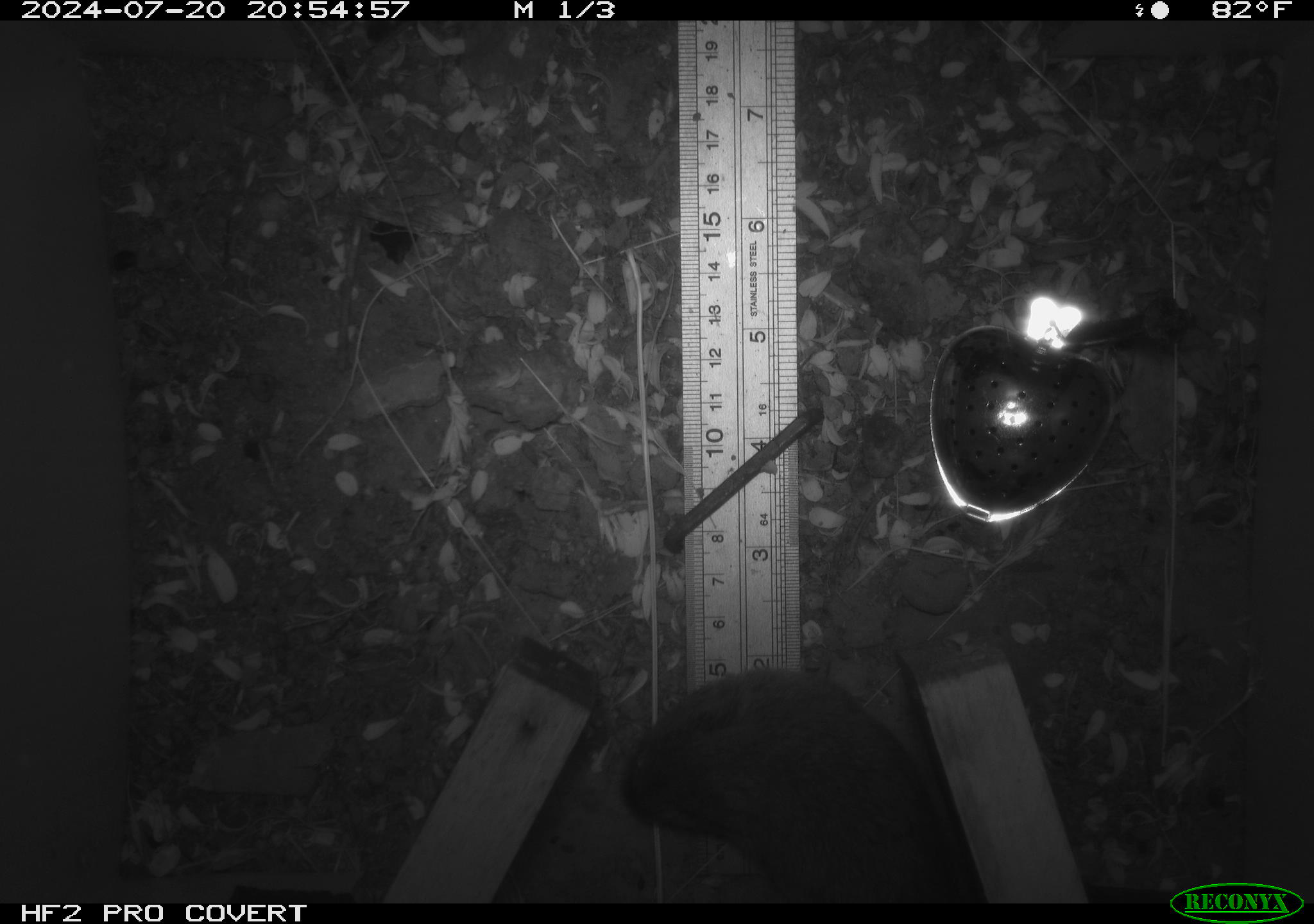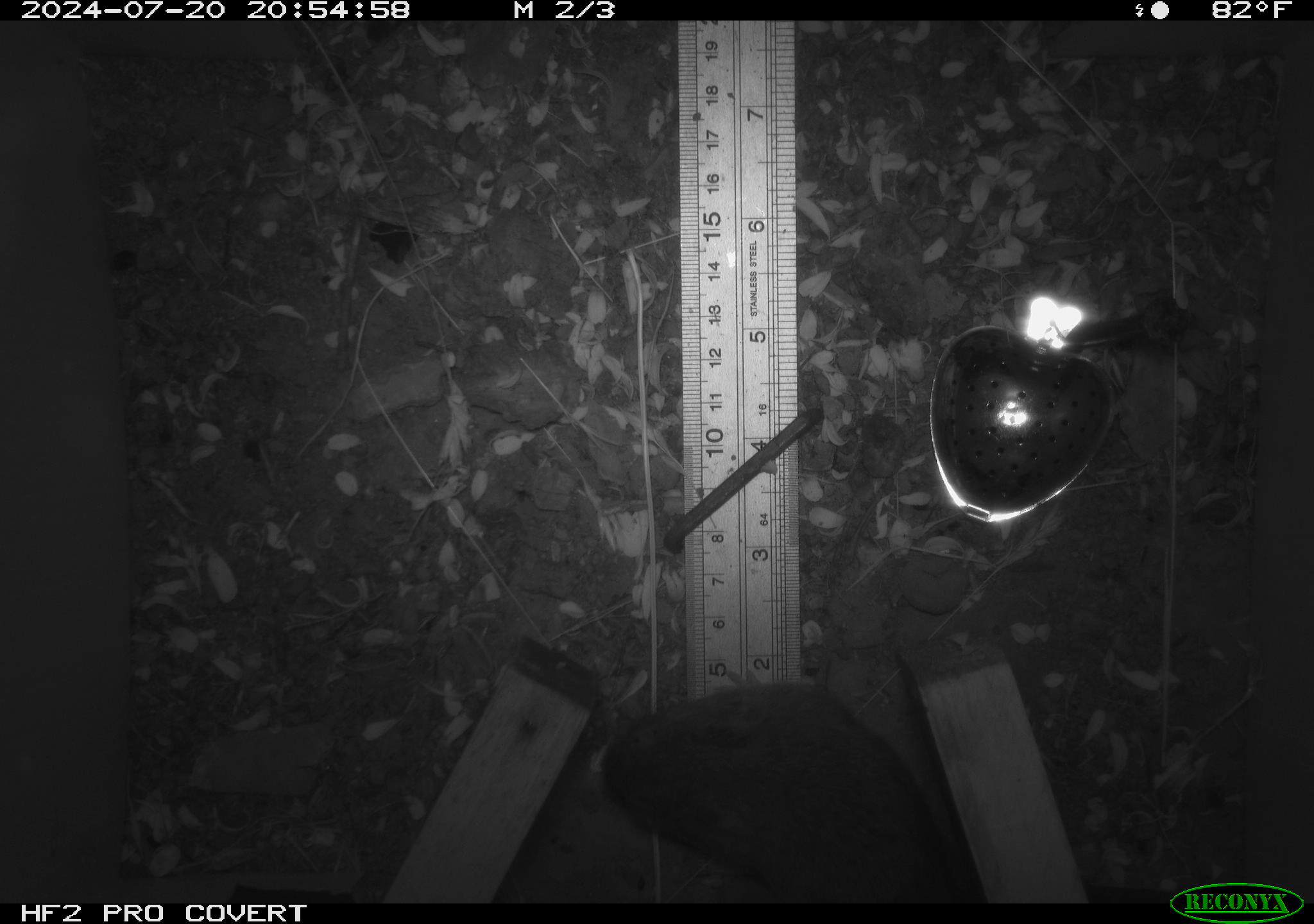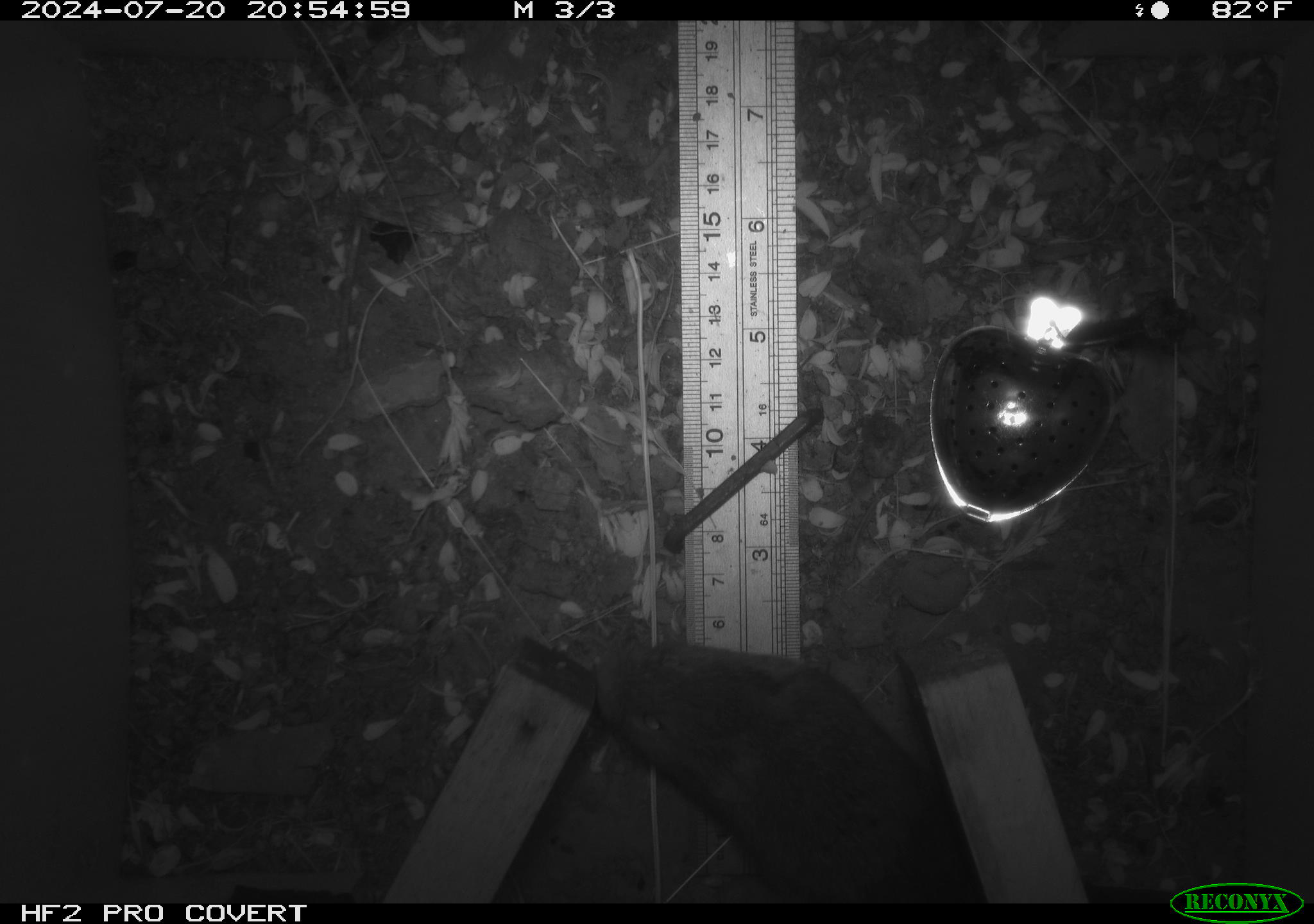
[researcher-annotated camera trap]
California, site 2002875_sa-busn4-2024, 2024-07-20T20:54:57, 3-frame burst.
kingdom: Animalia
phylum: Chordata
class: Mammalia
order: Rodentia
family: Cricetidae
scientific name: Arvicolinae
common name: voles, lemmings, and muskrats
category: arvicolinae subfamily